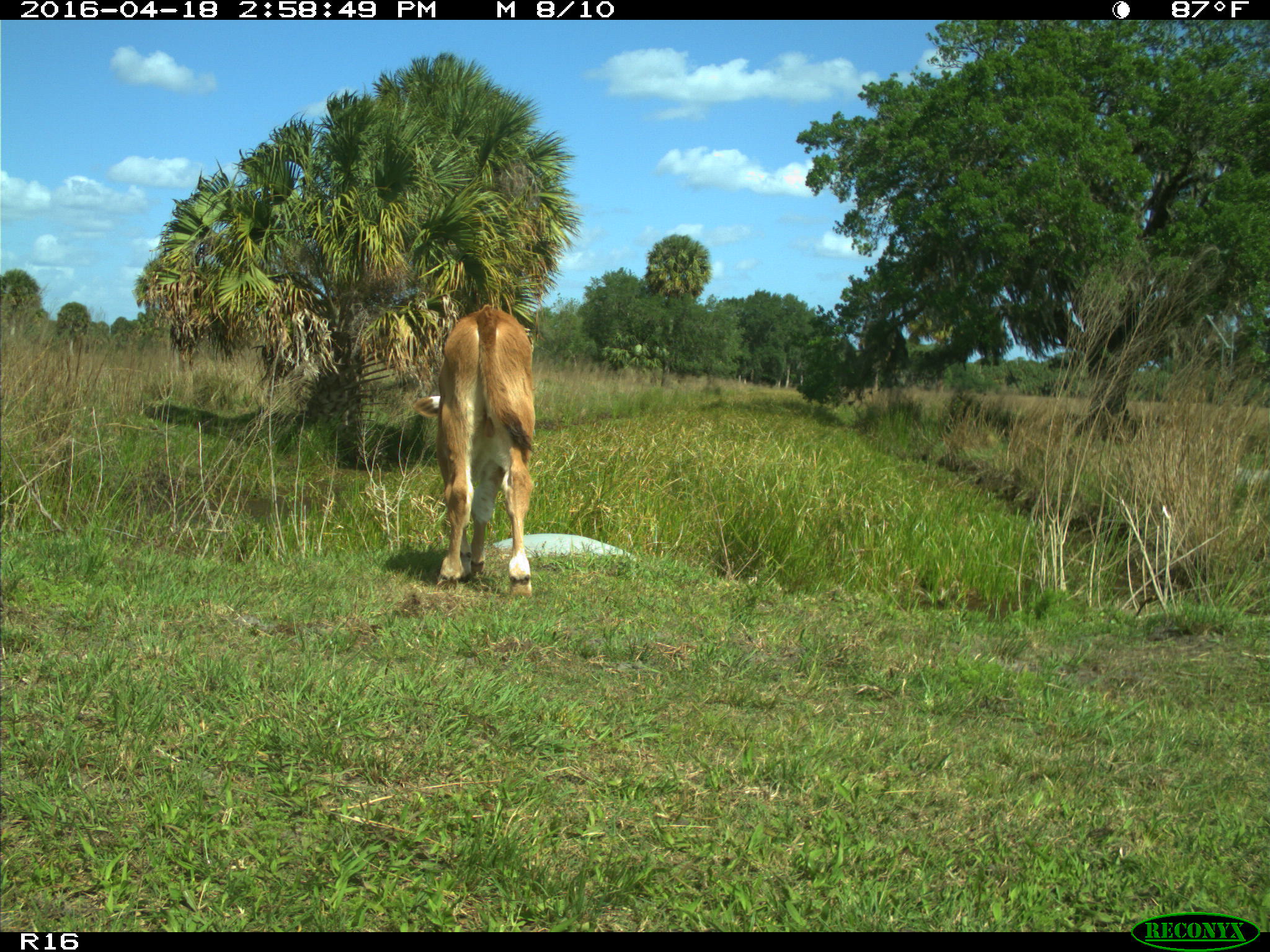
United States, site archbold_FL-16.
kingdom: Animalia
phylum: Chordata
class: Mammalia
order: Artiodactyla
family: Bovidae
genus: Bos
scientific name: Bos taurus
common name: domestic cow